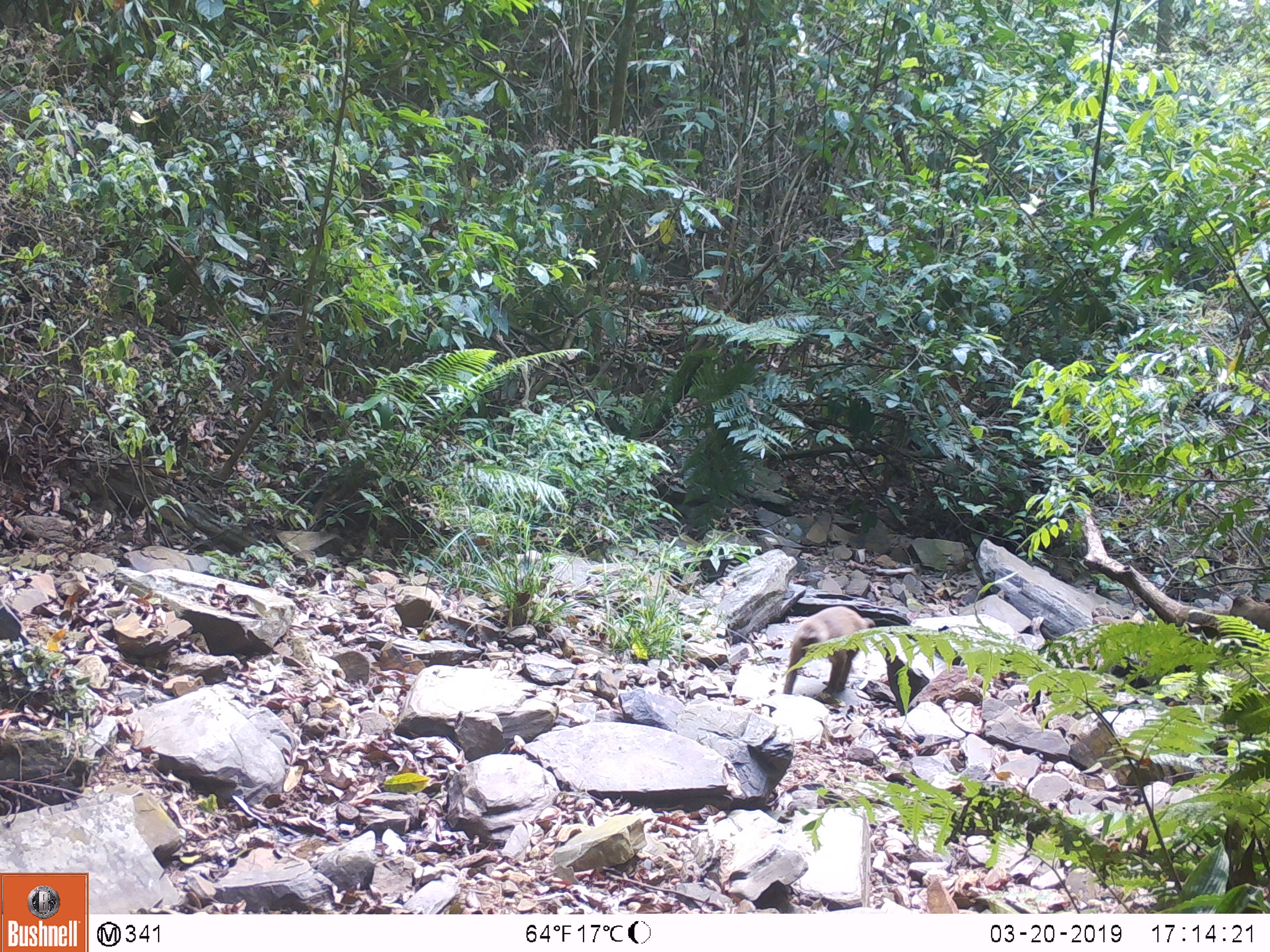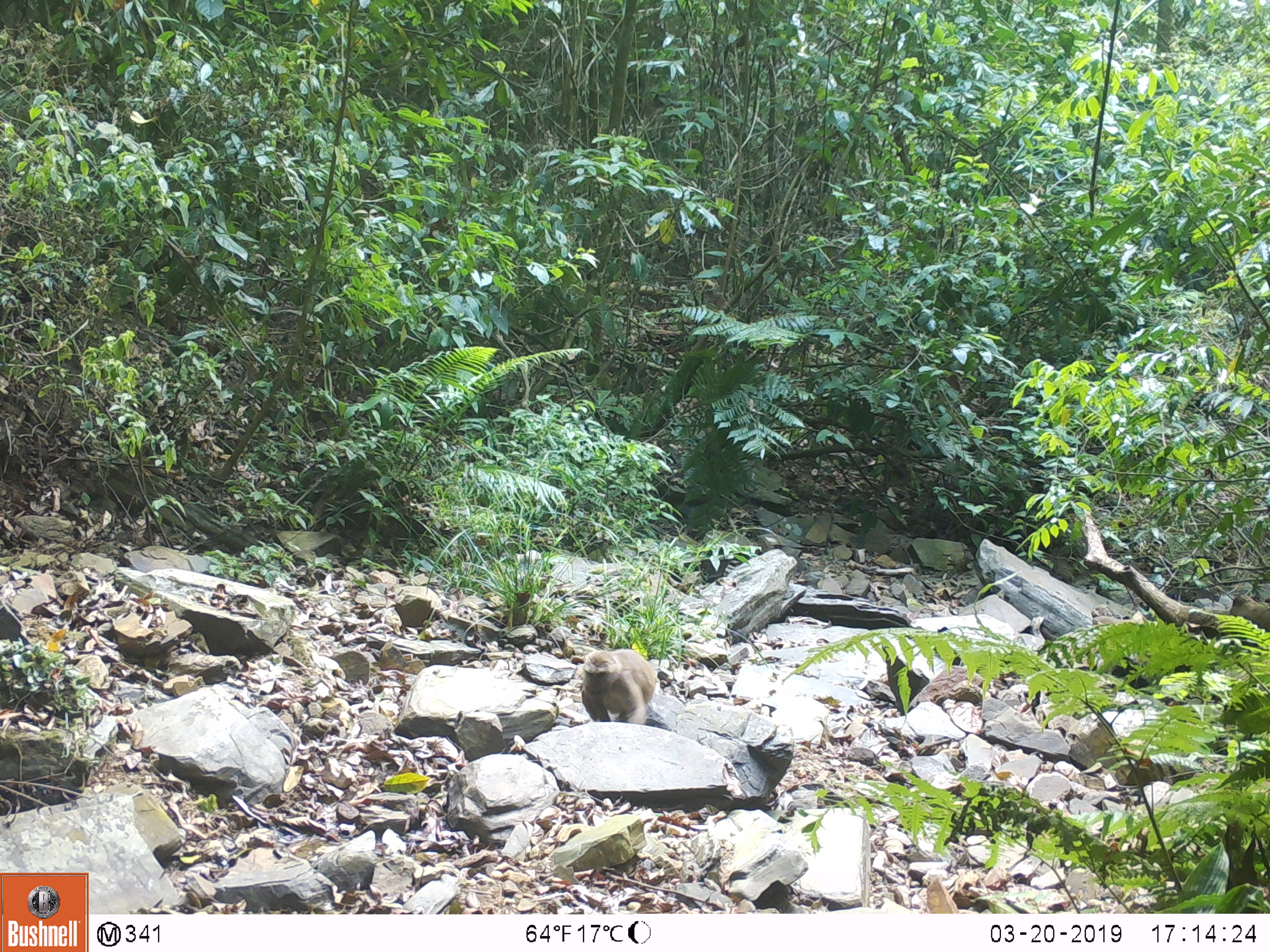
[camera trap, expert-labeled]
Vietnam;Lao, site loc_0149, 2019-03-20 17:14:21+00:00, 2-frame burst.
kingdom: Animalia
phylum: Chordata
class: Mammalia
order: Primates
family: Cercopithecidae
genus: Macaca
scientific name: Macaca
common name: macaques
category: assam or rhesus macaque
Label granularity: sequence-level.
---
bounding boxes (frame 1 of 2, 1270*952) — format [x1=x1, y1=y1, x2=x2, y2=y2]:
assam or rhesus macaque: [x1=782, y1=605, x2=877, y2=694]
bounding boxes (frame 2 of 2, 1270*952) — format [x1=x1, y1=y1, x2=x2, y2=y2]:
assam or rhesus macaque: [x1=581, y1=647, x2=657, y2=725]